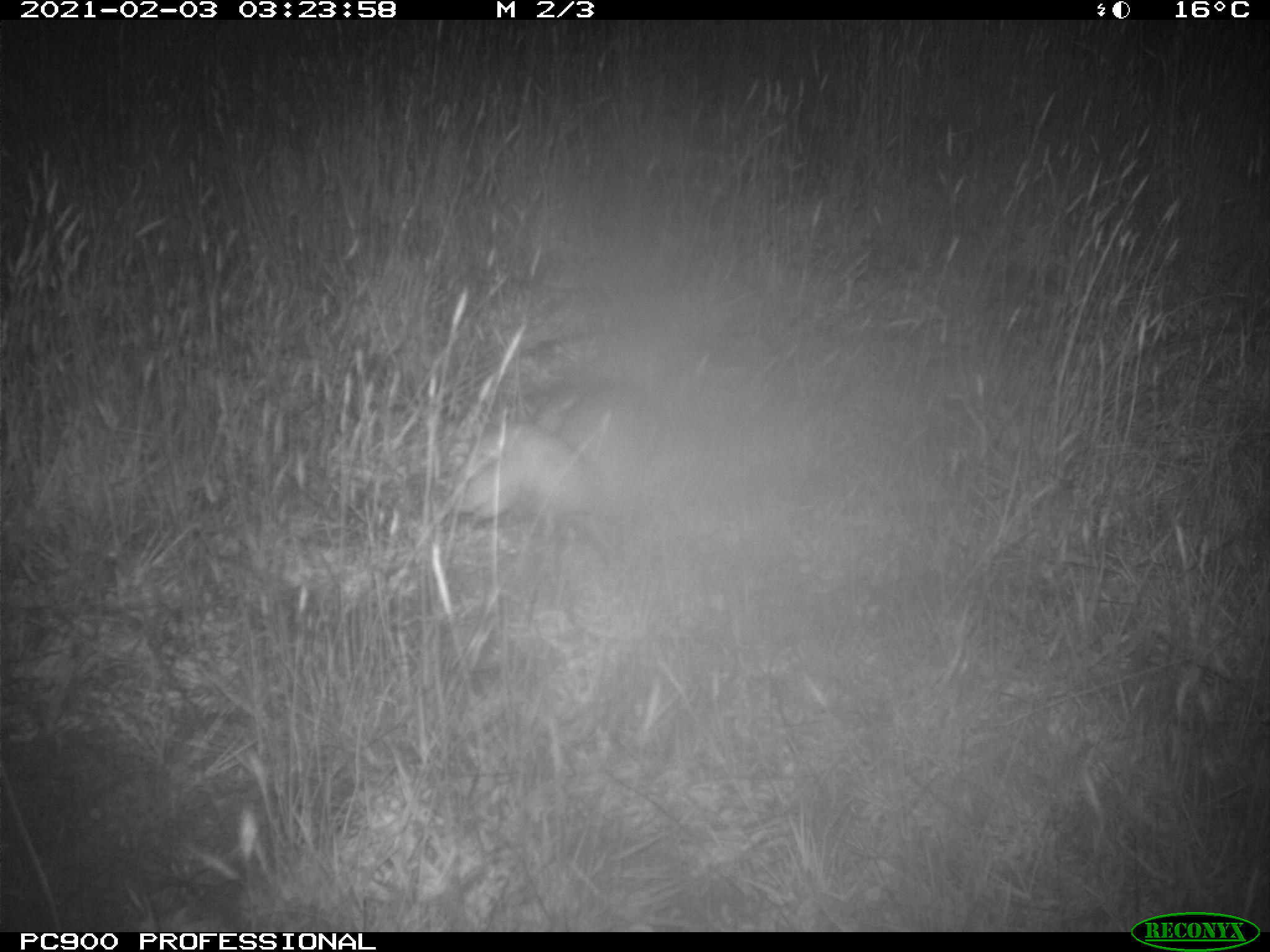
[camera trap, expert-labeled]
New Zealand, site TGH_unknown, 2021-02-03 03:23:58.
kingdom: Animalia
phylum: Chordata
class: Mammalia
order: Carnivora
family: Mustelidae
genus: Mustela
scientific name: Mustela furo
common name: ferret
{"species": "ferret (Mustela furo)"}